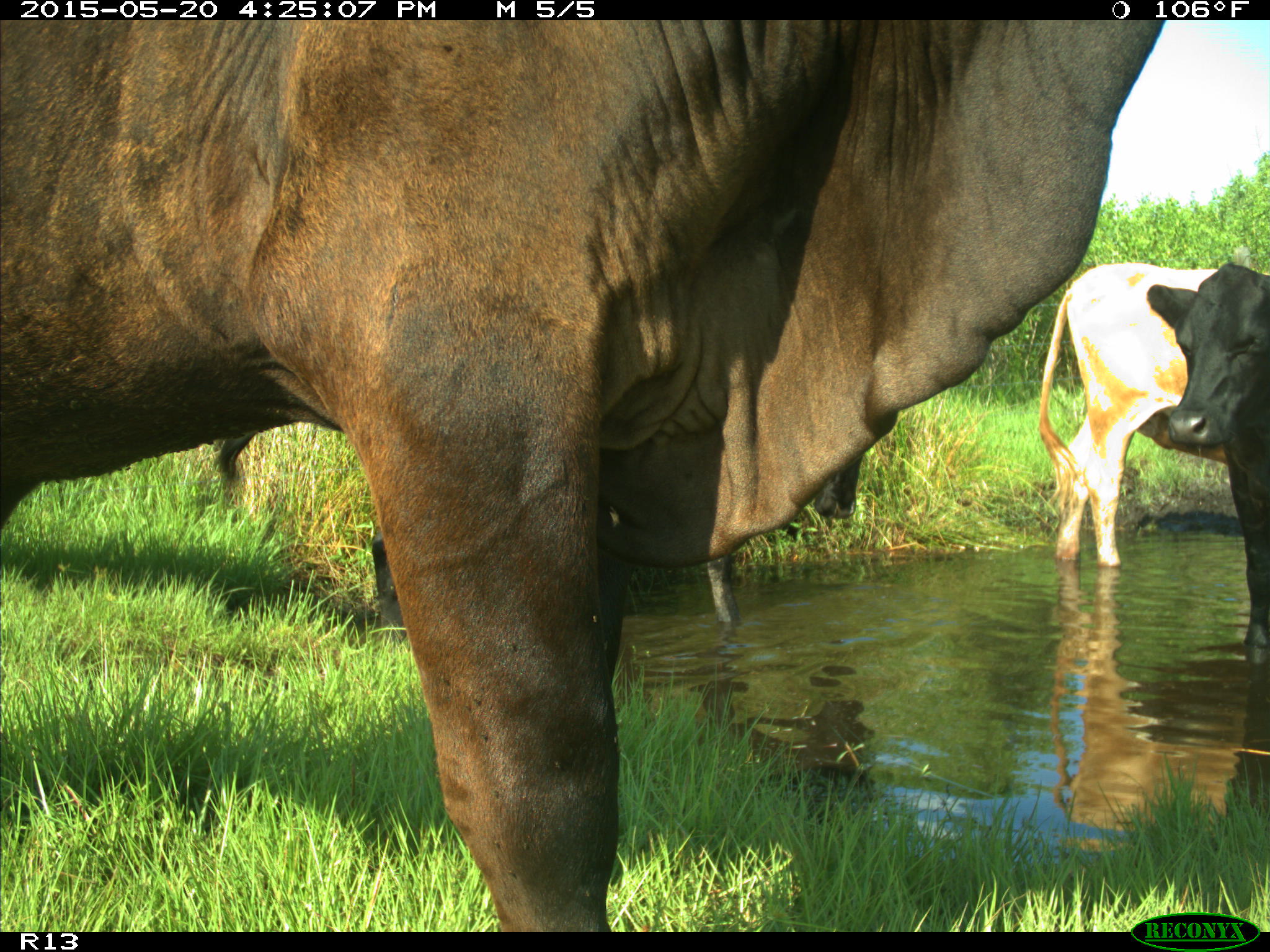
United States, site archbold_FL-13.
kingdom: Animalia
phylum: Chordata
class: Mammalia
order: Artiodactyla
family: Bovidae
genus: Bos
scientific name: Bos taurus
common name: domestic cow